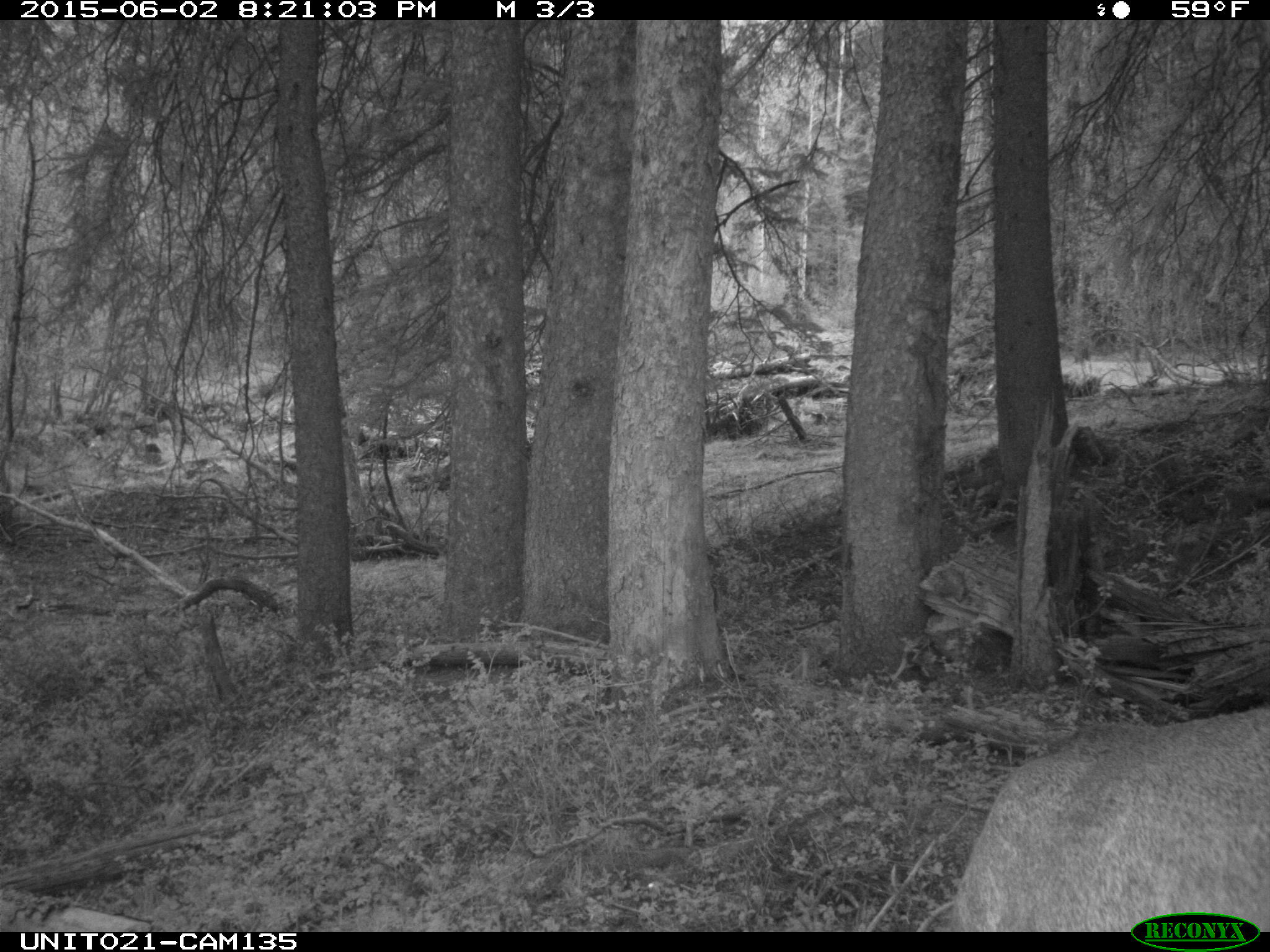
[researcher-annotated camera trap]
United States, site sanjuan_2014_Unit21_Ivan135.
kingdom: Animalia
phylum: Chordata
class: Mammalia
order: Artiodactyla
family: Cervidae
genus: Cervus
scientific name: Cervus elaphus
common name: red deer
Cervus elaphus (red deer).